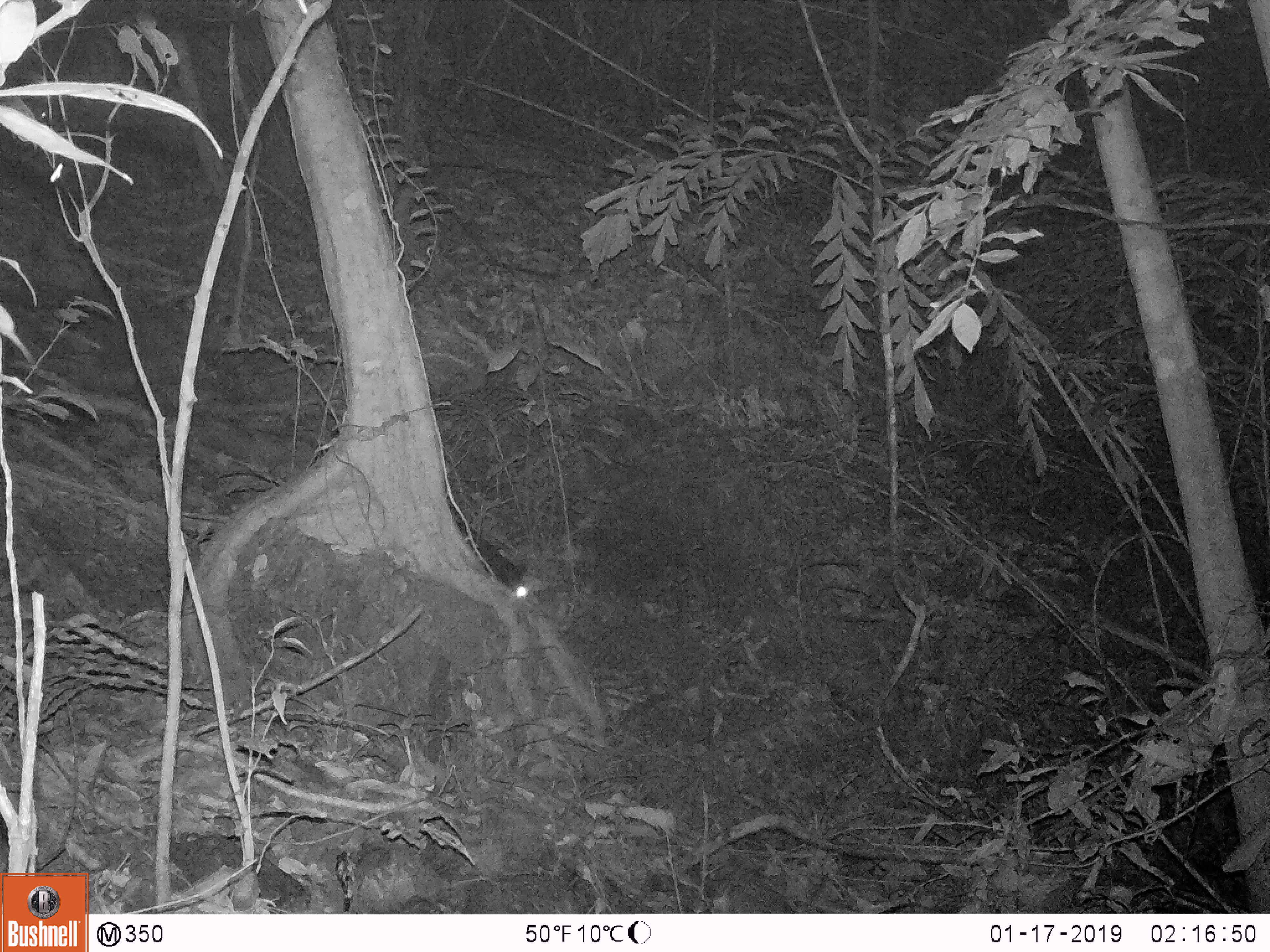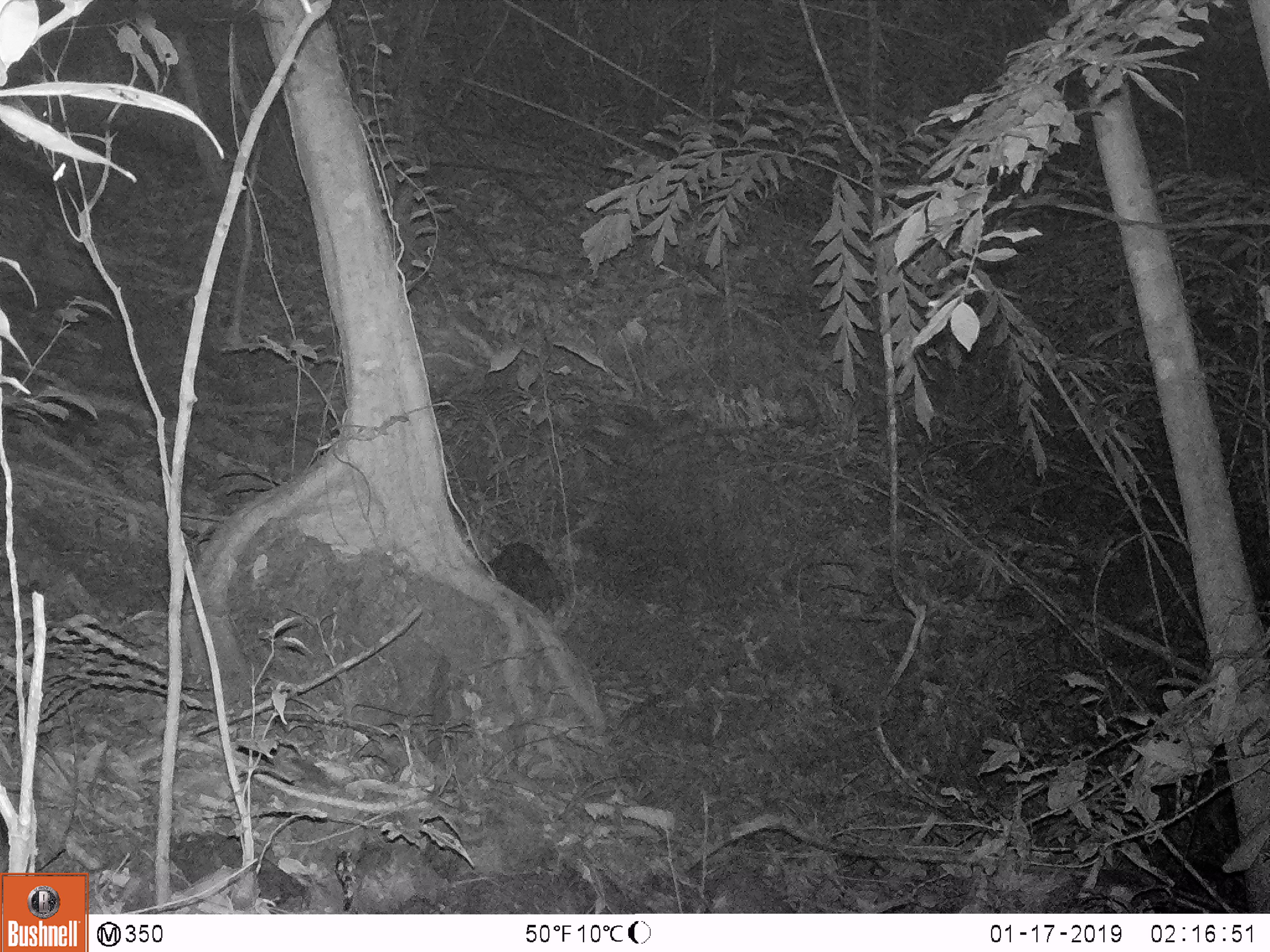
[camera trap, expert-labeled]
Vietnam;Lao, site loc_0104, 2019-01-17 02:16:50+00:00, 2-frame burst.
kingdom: Animalia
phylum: Chordata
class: Mammalia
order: Carnivora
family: Viverridae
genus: Paradoxurus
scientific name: Paradoxurus hermaphroditus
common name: common palm civet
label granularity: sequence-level